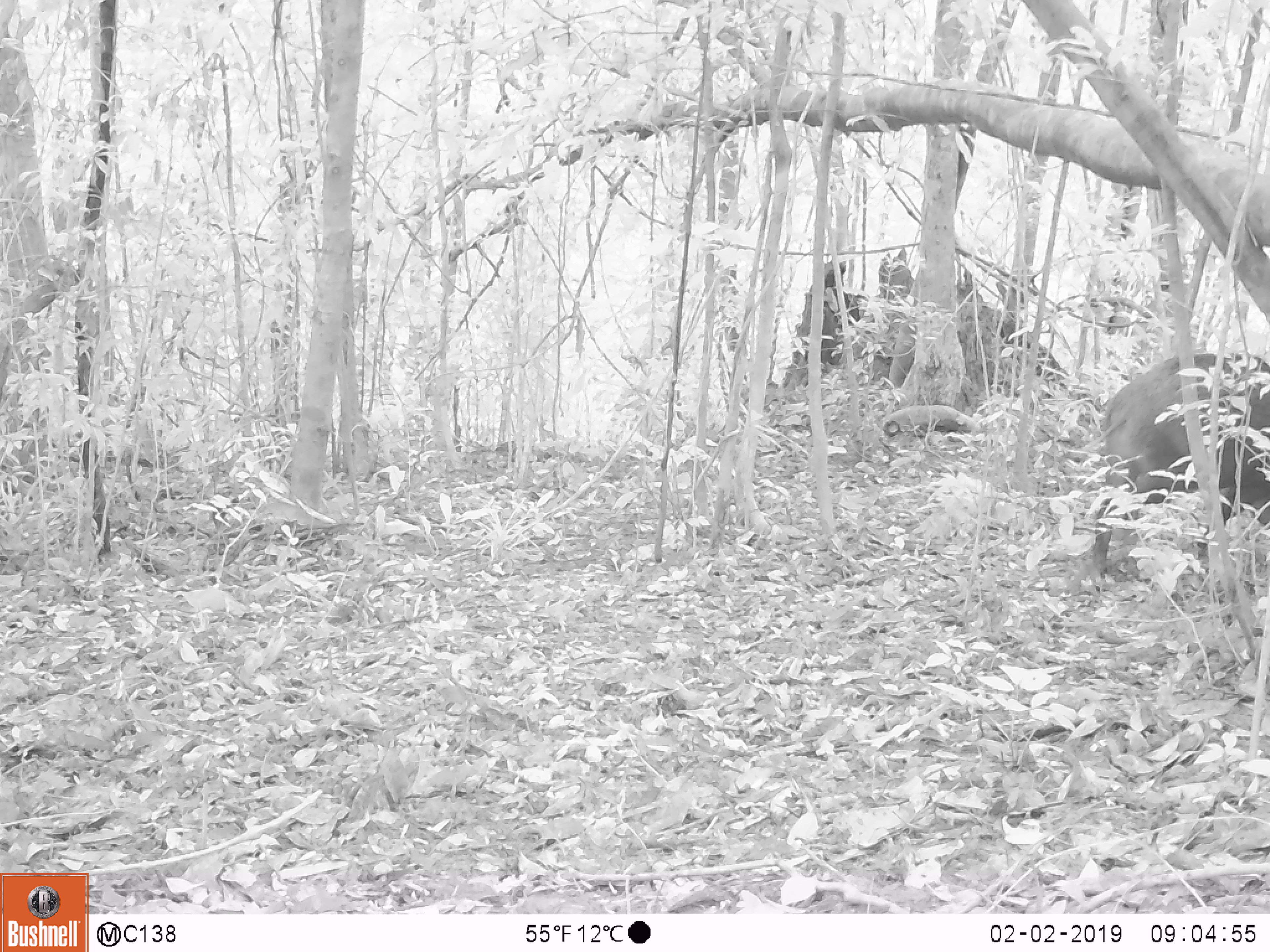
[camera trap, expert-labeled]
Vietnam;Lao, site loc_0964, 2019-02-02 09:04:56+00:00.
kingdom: Animalia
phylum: Chordata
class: Mammalia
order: Artiodactyla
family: Suidae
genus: Sus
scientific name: Sus scrofa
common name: eurasian wild pig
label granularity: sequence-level